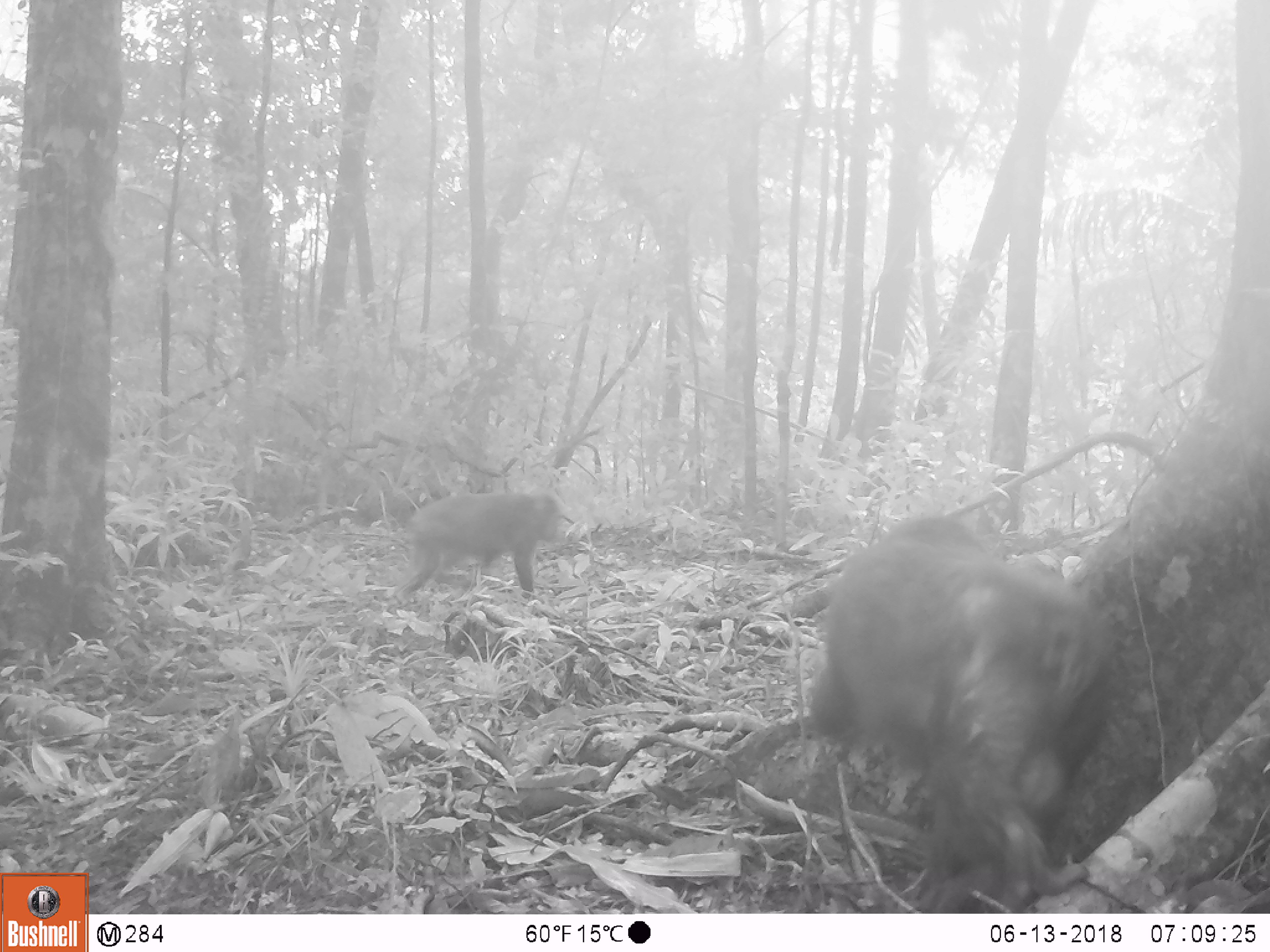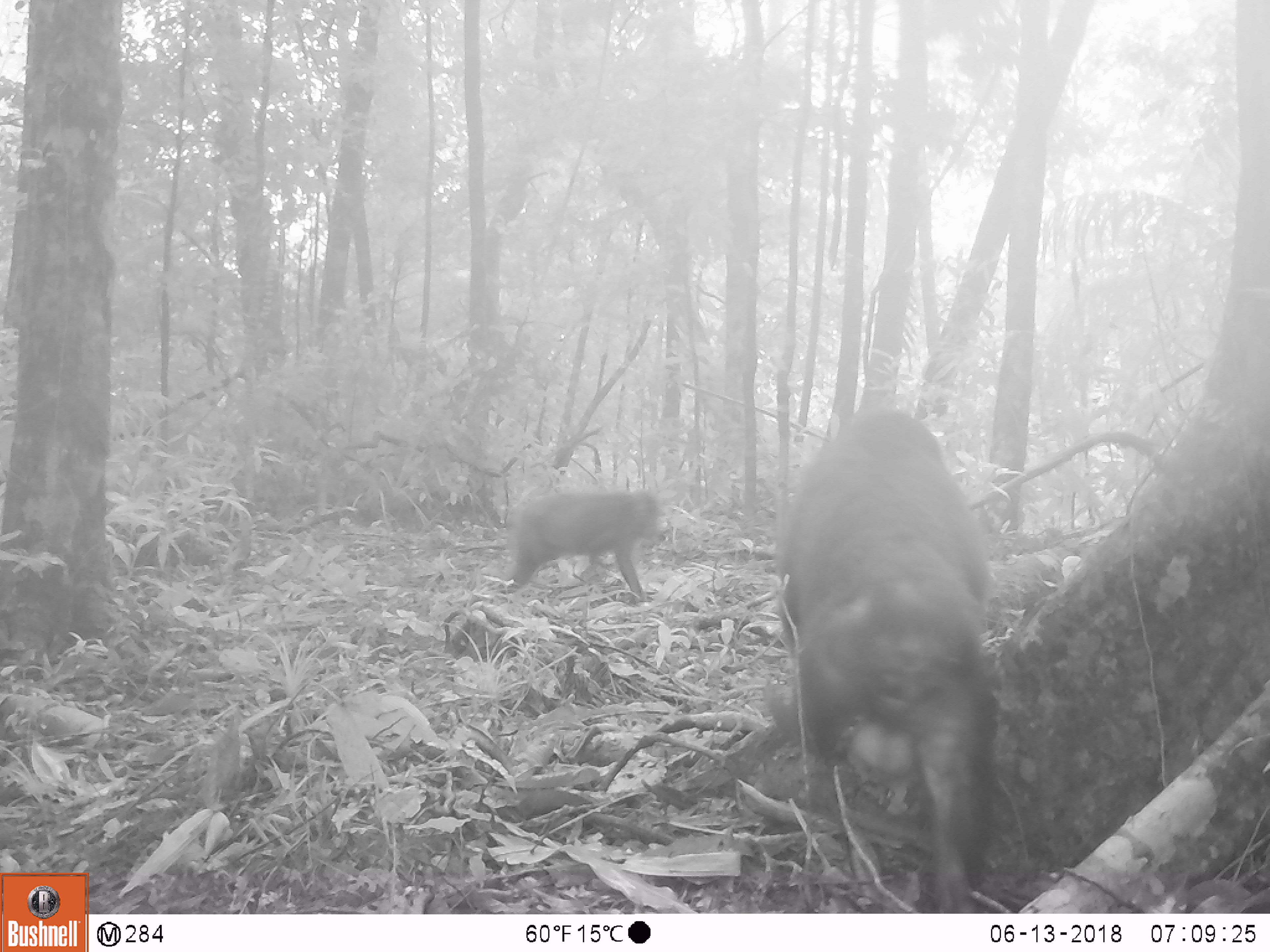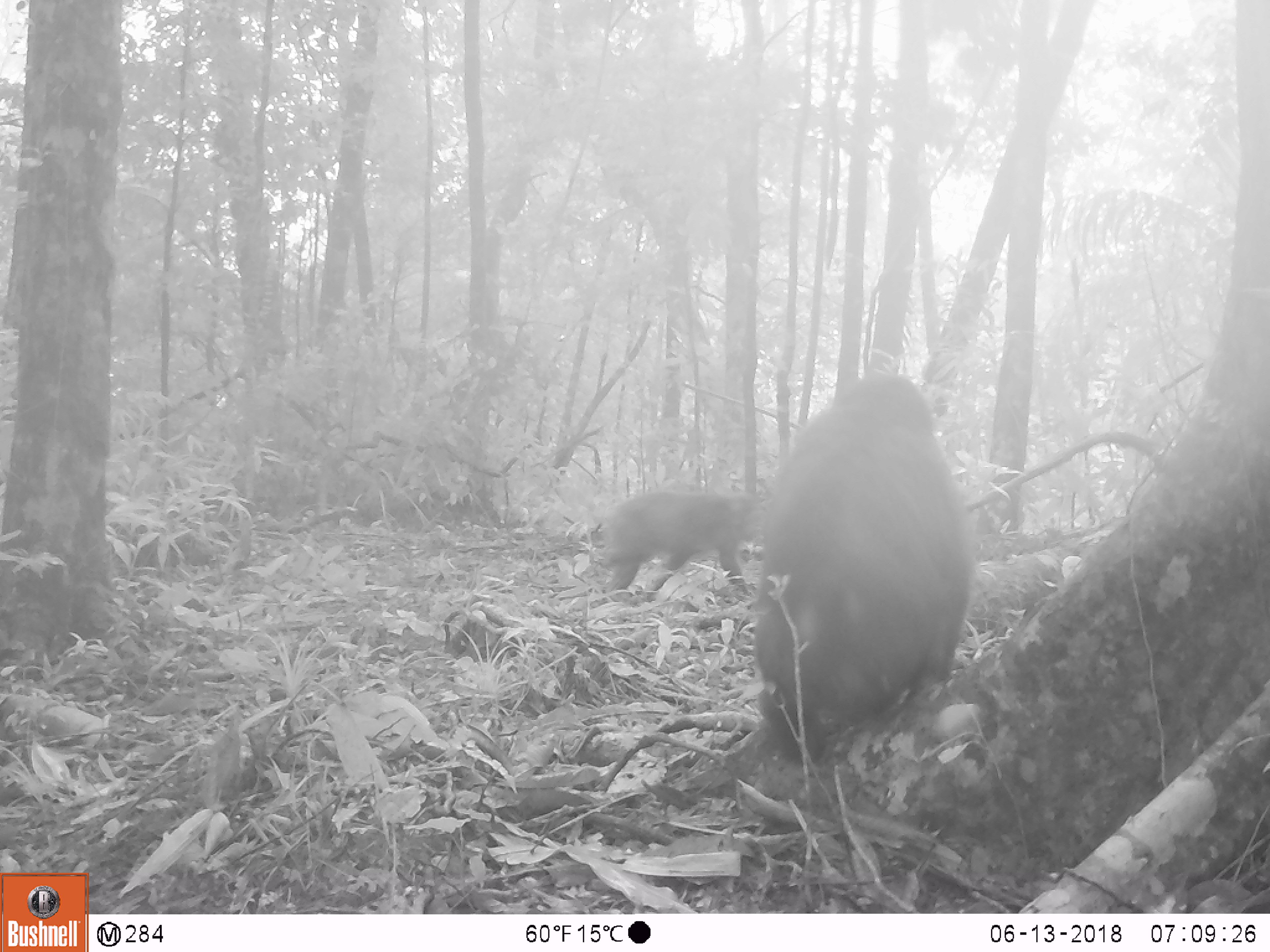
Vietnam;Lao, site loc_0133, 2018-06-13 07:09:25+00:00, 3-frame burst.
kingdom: Animalia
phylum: Chordata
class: Mammalia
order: Primates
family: Cercopithecidae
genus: Macaca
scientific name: Macaca arctoides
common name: stump-tailed macaque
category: stump tailed macaque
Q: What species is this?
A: Stump tailed macaque (stump-tailed macaque) (Macaca arctoides).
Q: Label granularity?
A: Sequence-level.